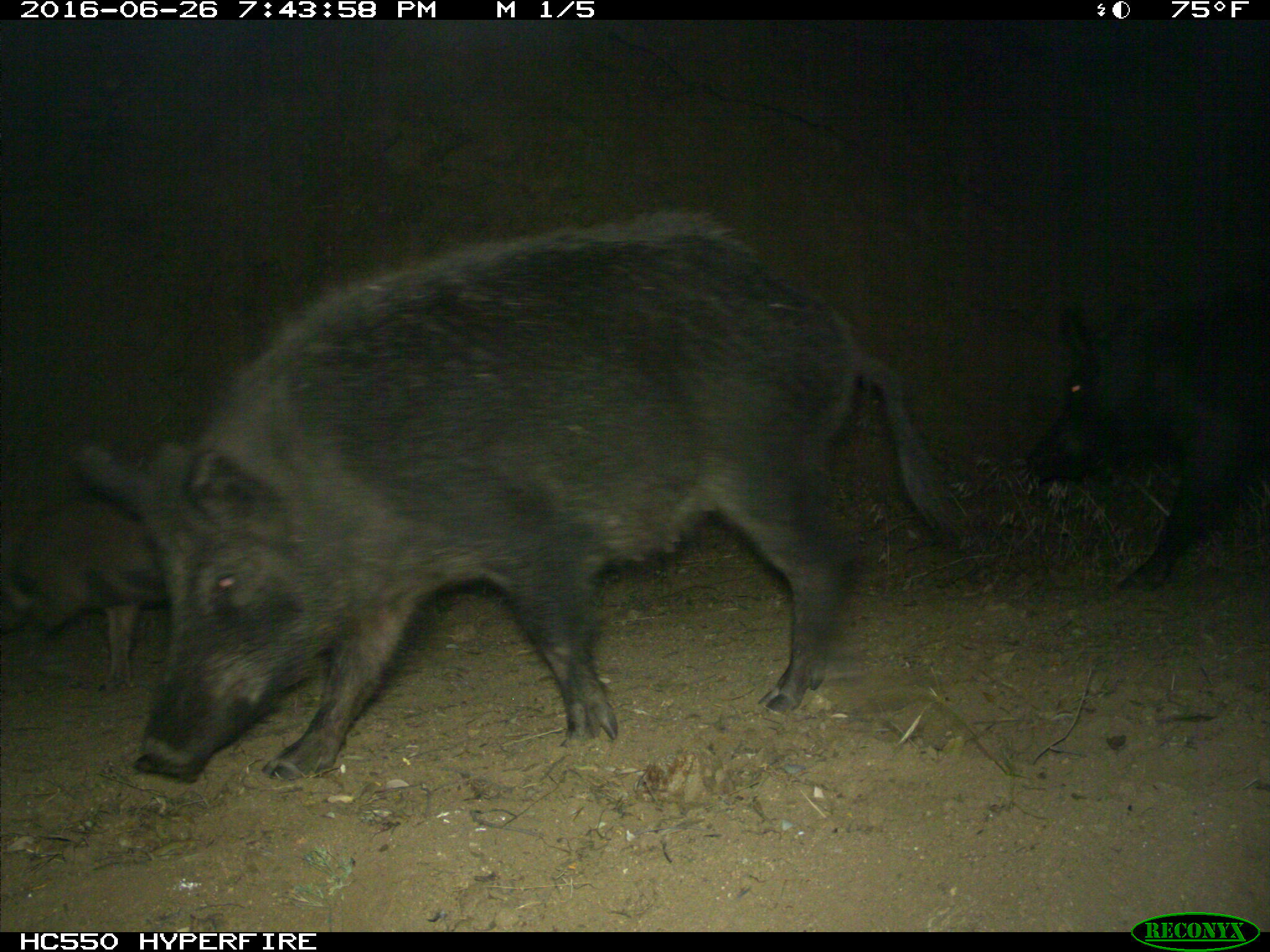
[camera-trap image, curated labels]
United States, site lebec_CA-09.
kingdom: Animalia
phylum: Chordata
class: Mammalia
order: Artiodactyla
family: Suidae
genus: Sus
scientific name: Sus scrofa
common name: wild boar